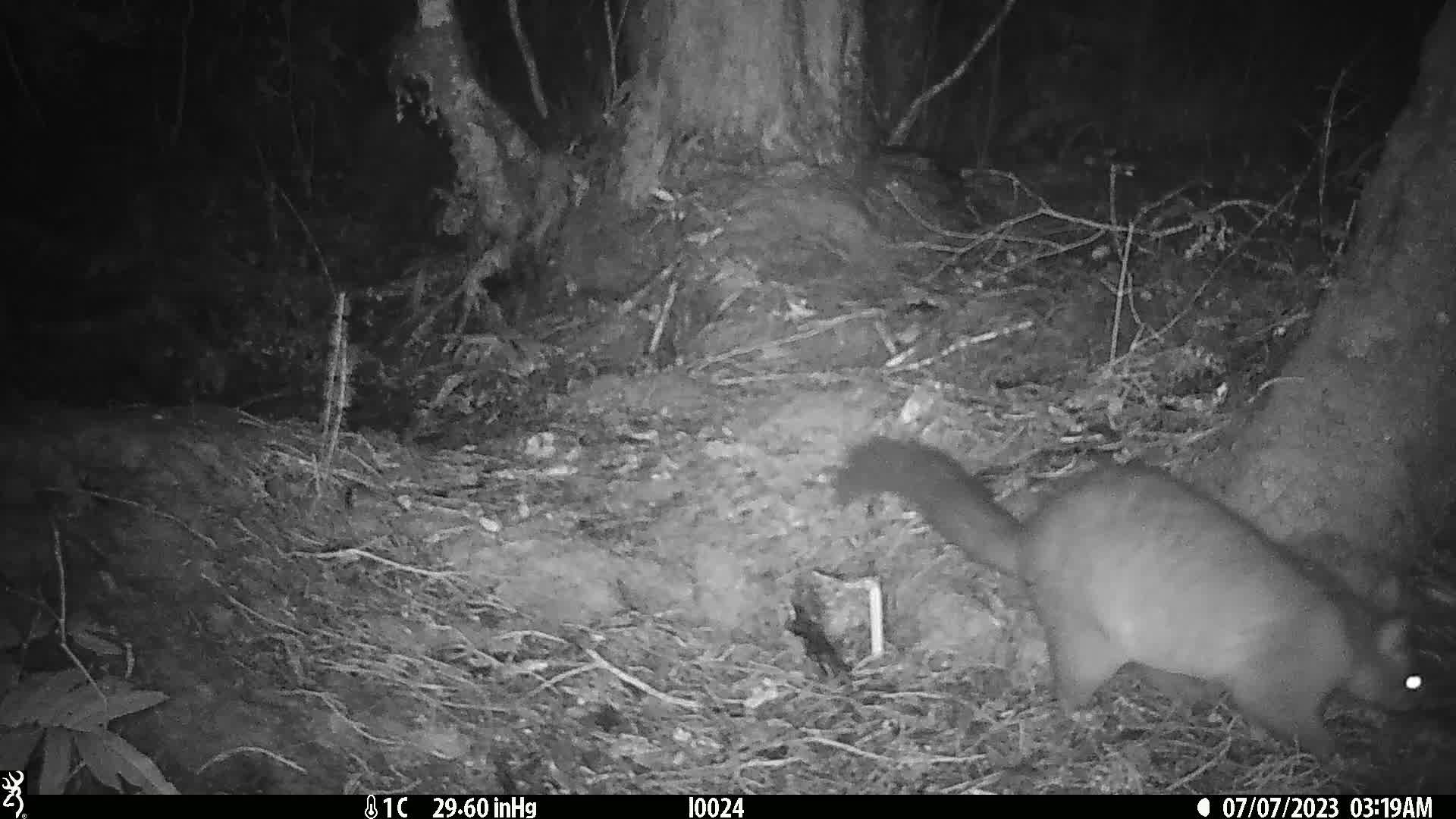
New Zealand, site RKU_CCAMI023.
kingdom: Animalia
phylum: Chordata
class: Mammalia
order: Diprotodontia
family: Phalangeridae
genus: Trichosurus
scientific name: Trichosurus vulpecula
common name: common brushtail possum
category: possum